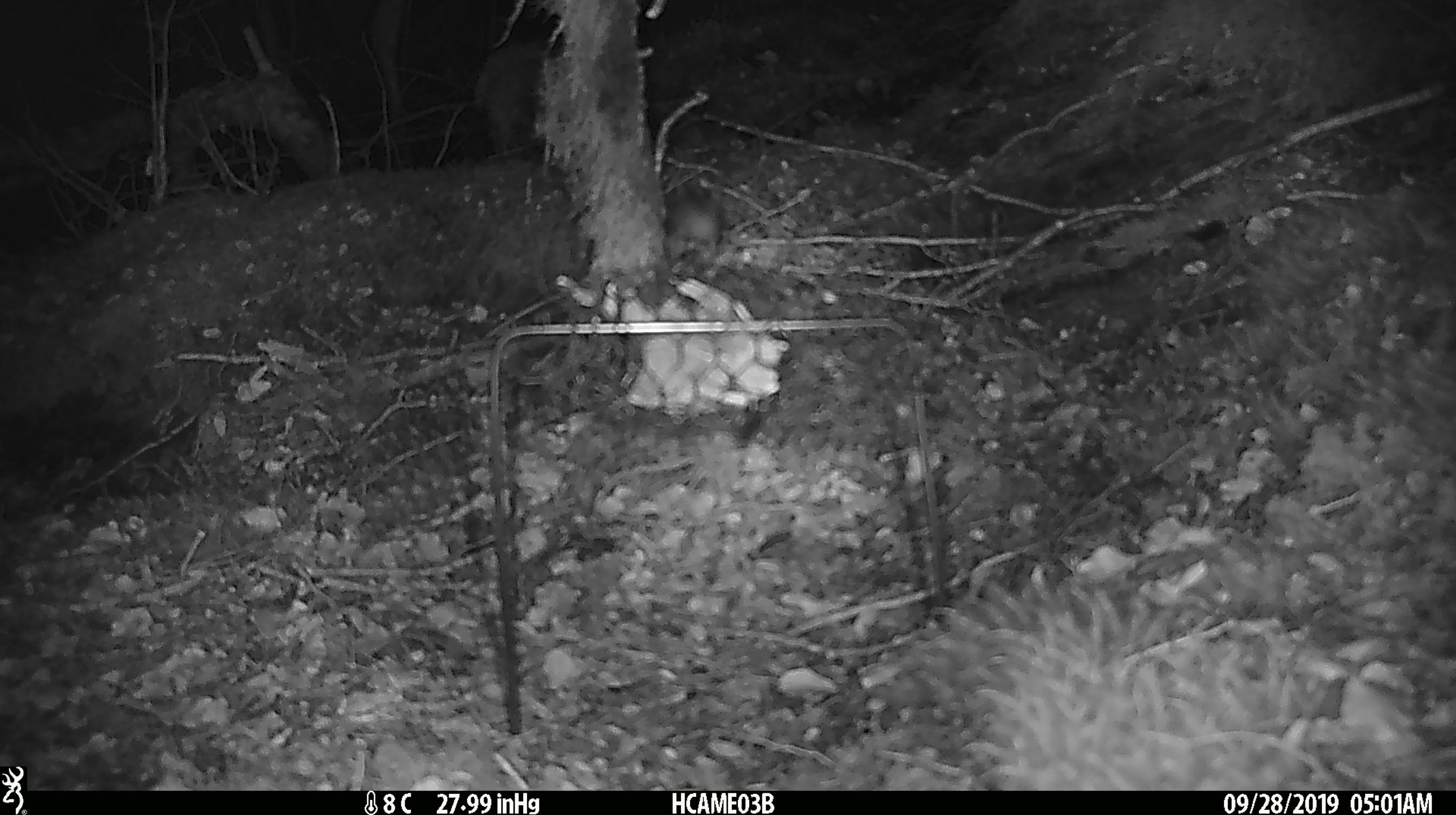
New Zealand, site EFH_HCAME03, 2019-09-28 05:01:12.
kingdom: Animalia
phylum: Chordata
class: Mammalia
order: Rodentia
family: Muridae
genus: Mus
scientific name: Mus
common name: mouse